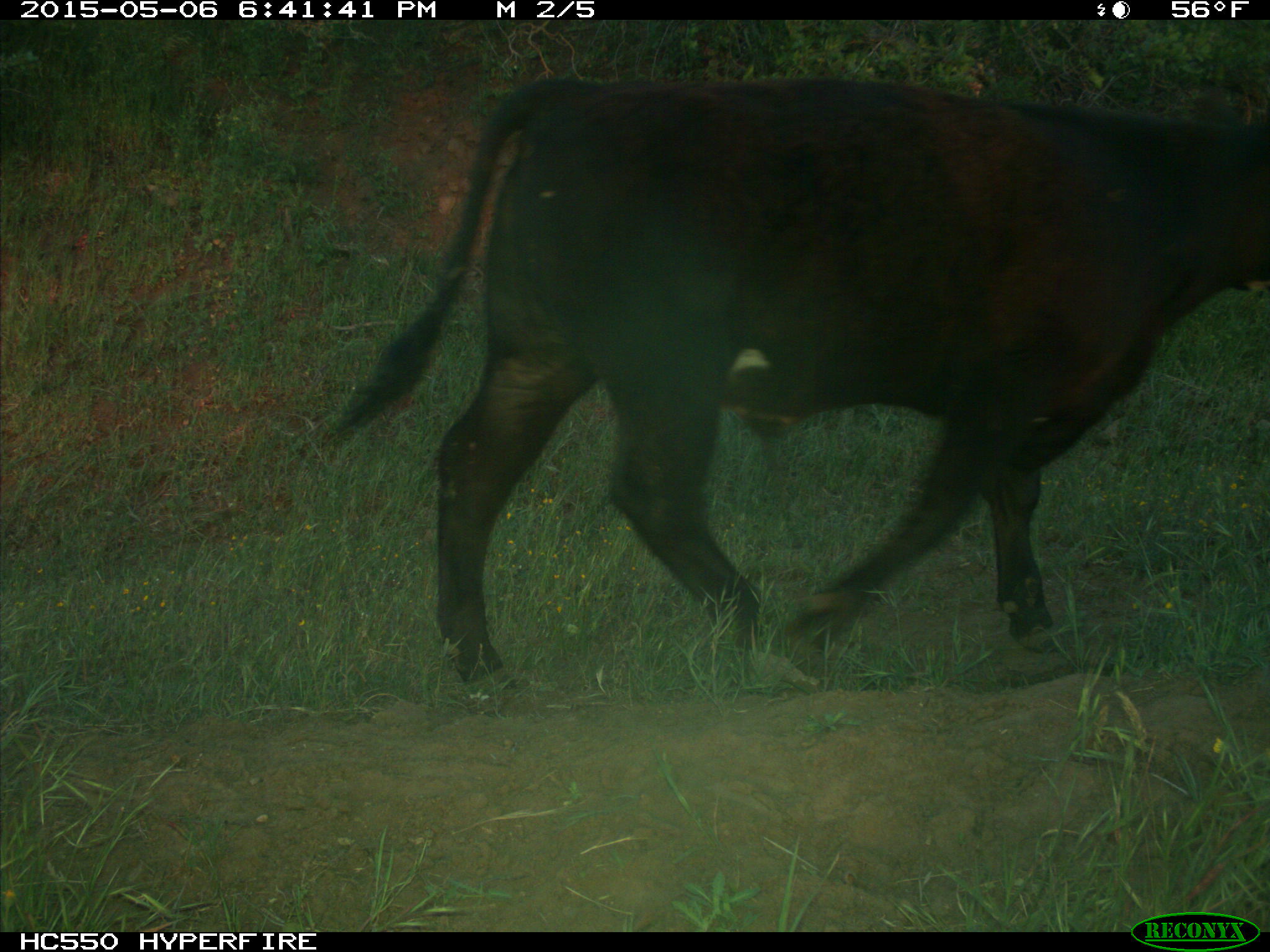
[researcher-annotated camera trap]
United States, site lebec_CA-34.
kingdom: Animalia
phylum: Chordata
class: Mammalia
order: Artiodactyla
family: Bovidae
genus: Bos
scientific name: Bos taurus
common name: domestic cow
Bos taurus (domestic cow).